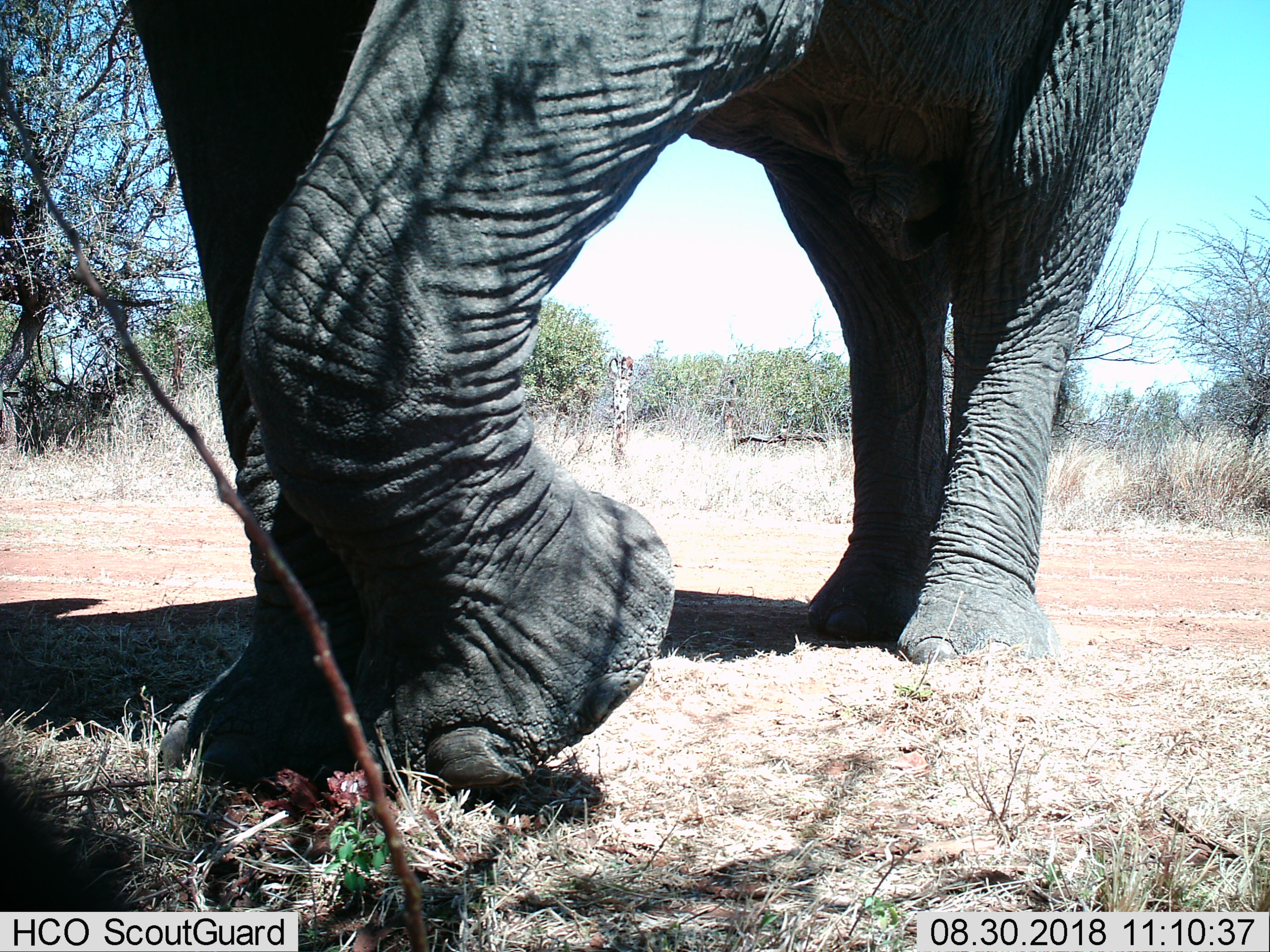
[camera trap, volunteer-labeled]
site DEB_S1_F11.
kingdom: Animalia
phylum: Chordata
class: Mammalia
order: Proboscidea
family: Elephantidae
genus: Loxodonta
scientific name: Loxodonta africana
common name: african bush elephant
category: elephant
Elephant (african bush elephant) (Loxodonta africana), count 1. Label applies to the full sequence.